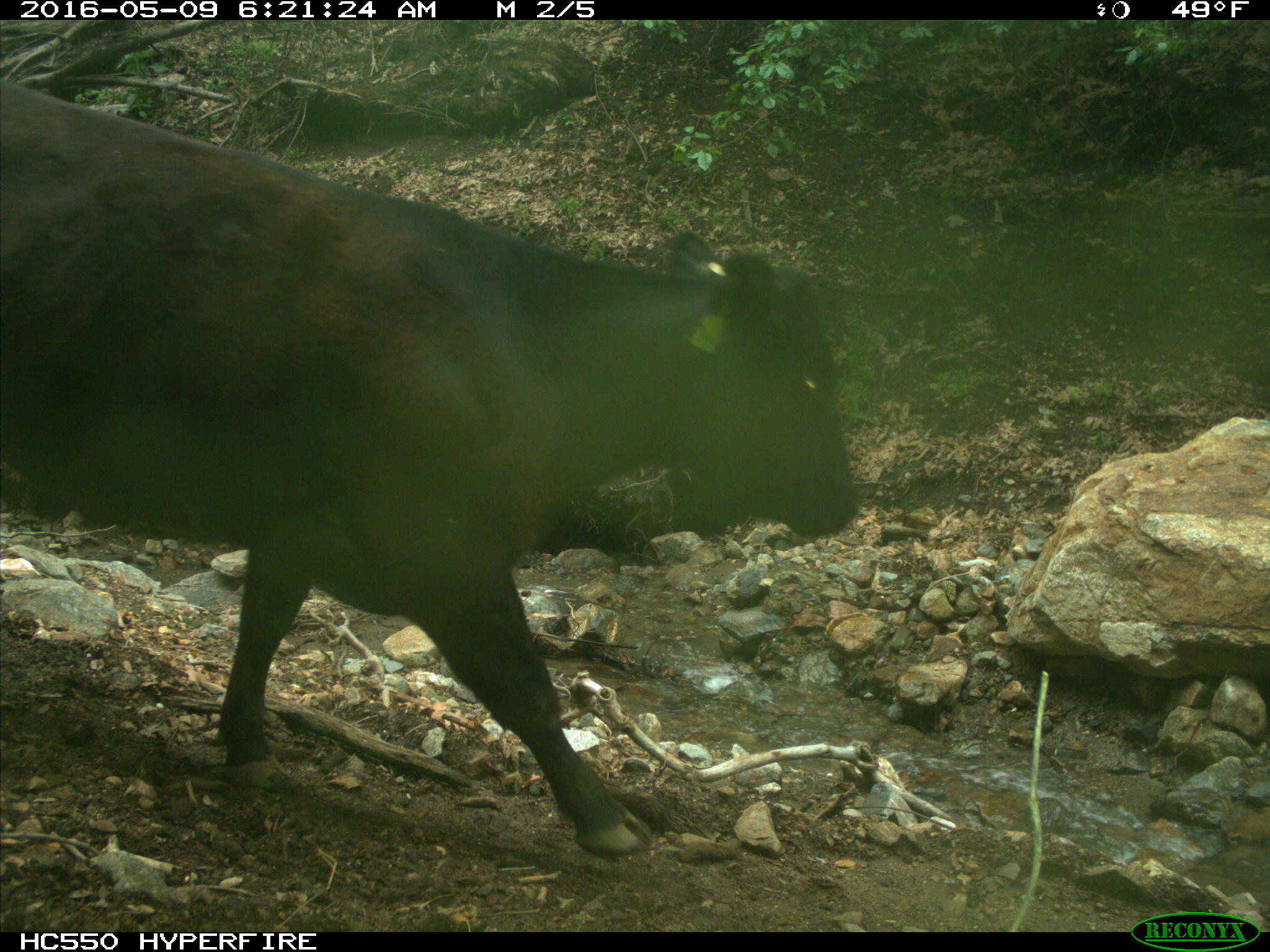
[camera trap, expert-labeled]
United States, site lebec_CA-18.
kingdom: Animalia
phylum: Chordata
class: Mammalia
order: Artiodactyla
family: Bovidae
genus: Bos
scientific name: Bos taurus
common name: domestic cow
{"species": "Bos taurus (domestic cow)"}